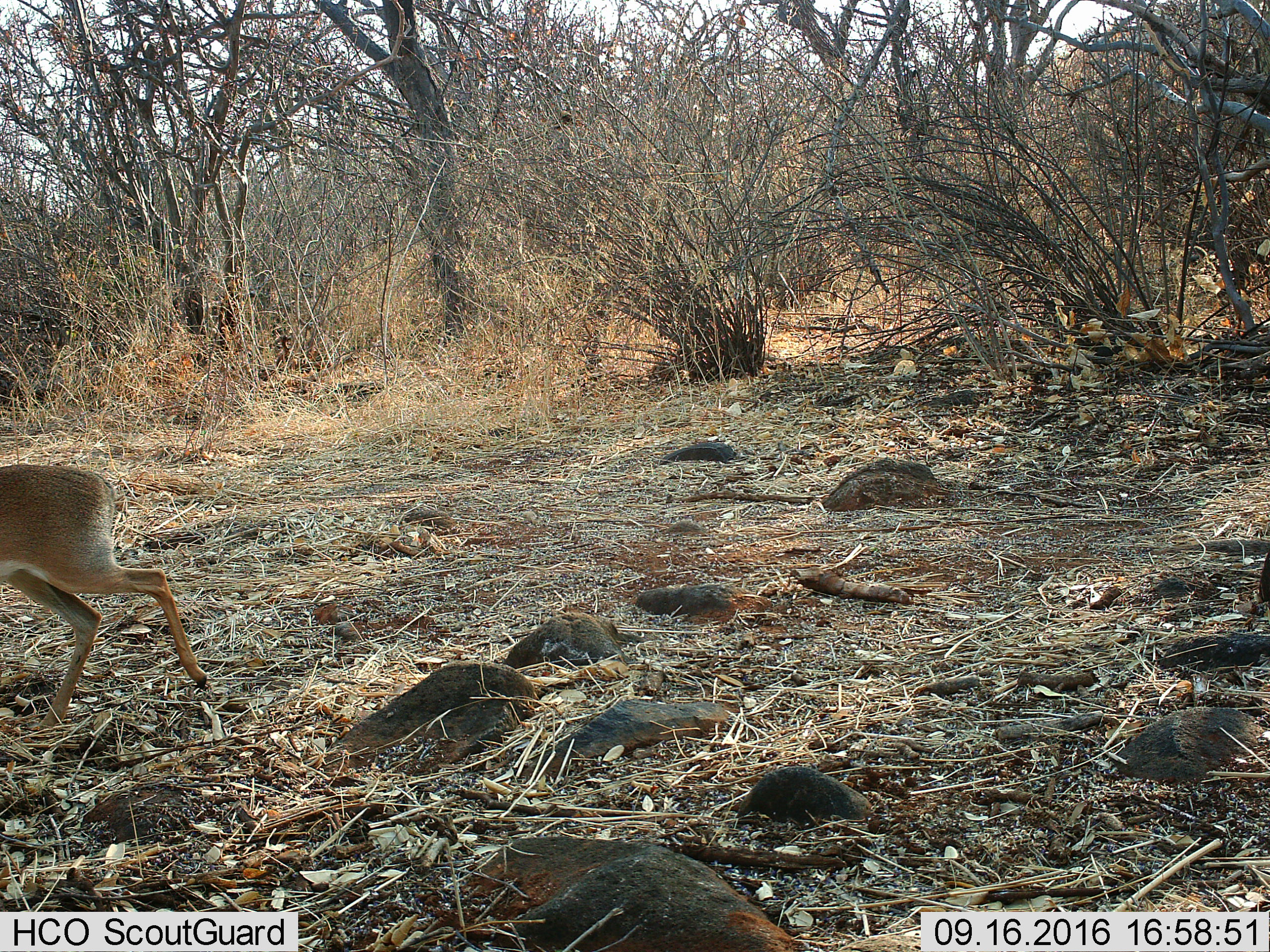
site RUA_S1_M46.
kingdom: Animalia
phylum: Chordata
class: Mammalia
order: Artiodactyla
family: Bovidae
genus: Madoqua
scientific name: Madoqua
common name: dik-dik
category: dikdik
Dikdik (dik-dik) (Madoqua), count 1. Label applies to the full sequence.